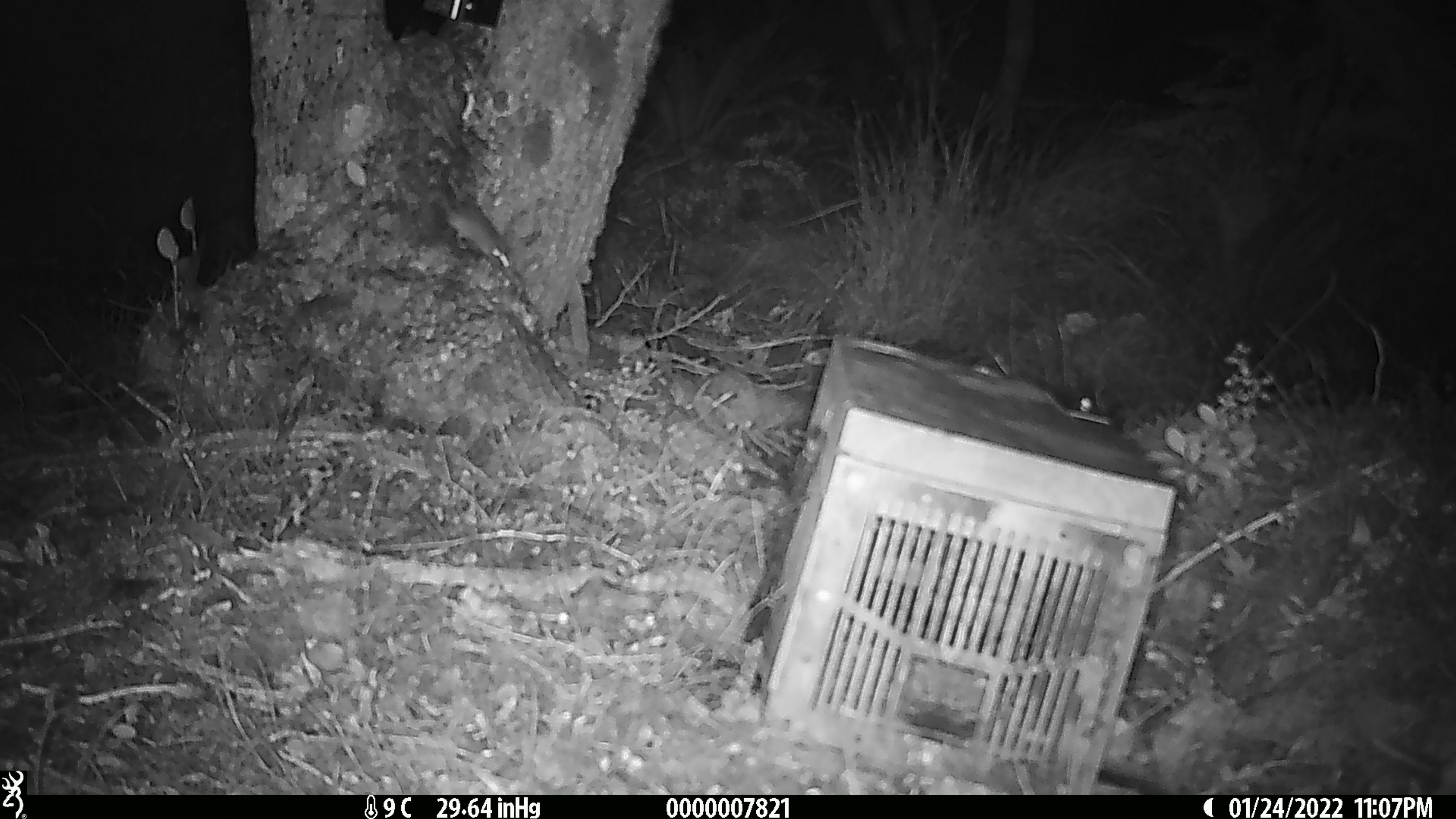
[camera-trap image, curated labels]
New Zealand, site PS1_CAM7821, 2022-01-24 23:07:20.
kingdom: Animalia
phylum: Chordata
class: Mammalia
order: Rodentia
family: Muridae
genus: Mus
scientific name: Mus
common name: mouse